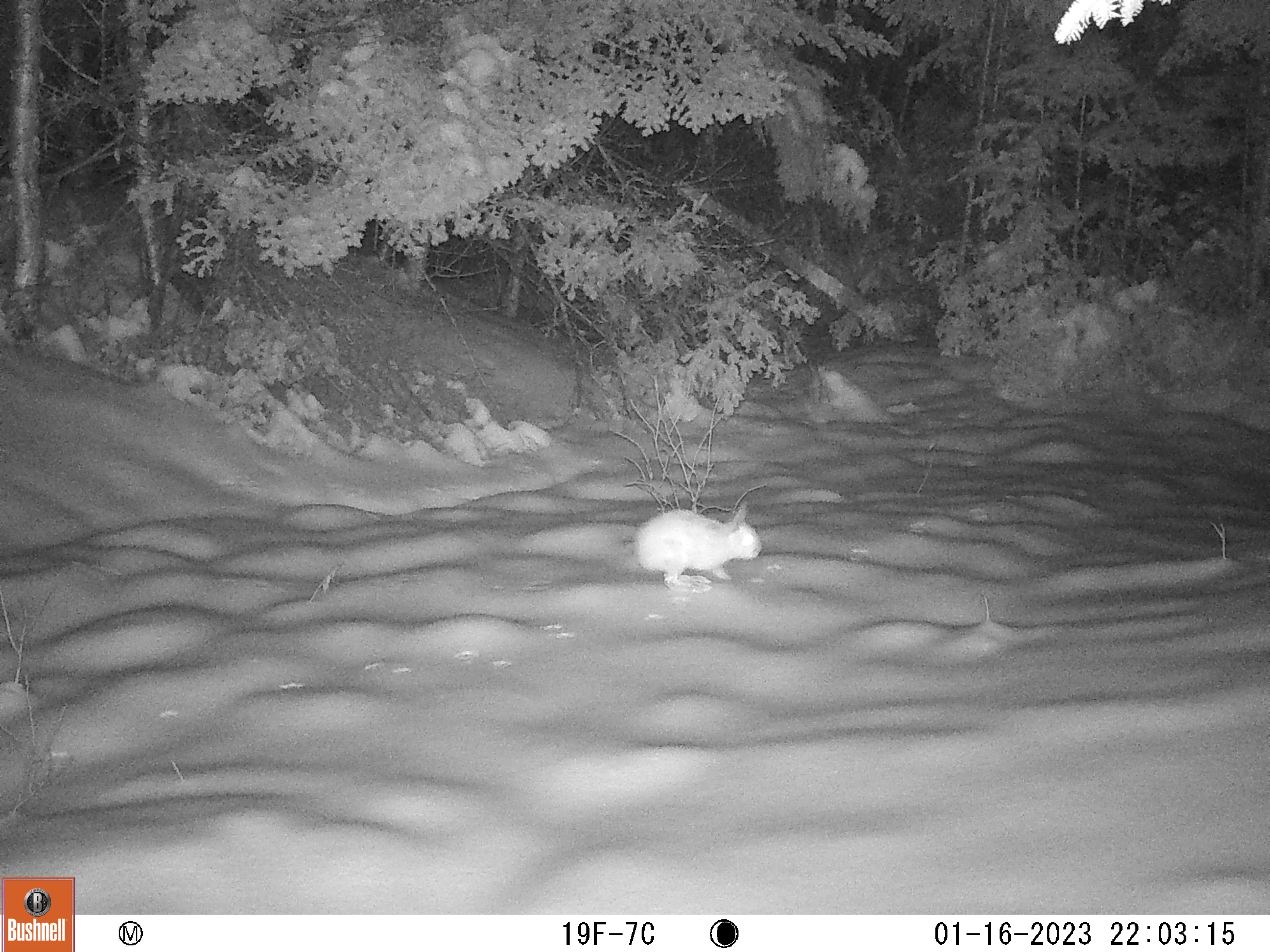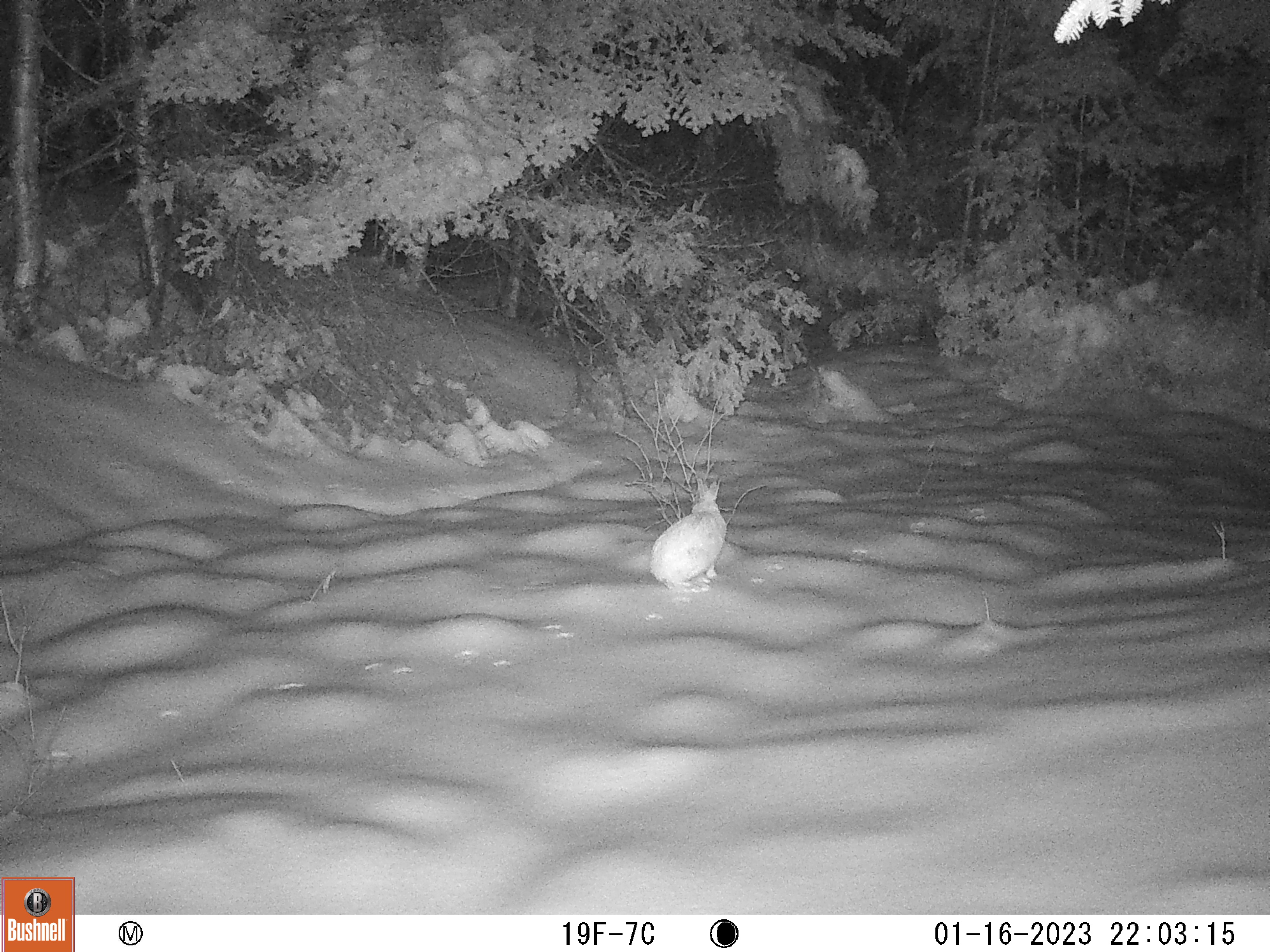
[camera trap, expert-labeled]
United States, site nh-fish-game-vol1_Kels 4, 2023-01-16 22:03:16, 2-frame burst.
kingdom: Animalia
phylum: Chordata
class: Mammalia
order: Lagomorpha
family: Leporidae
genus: Lepus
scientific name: Lepus americanus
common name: snowshoe hare